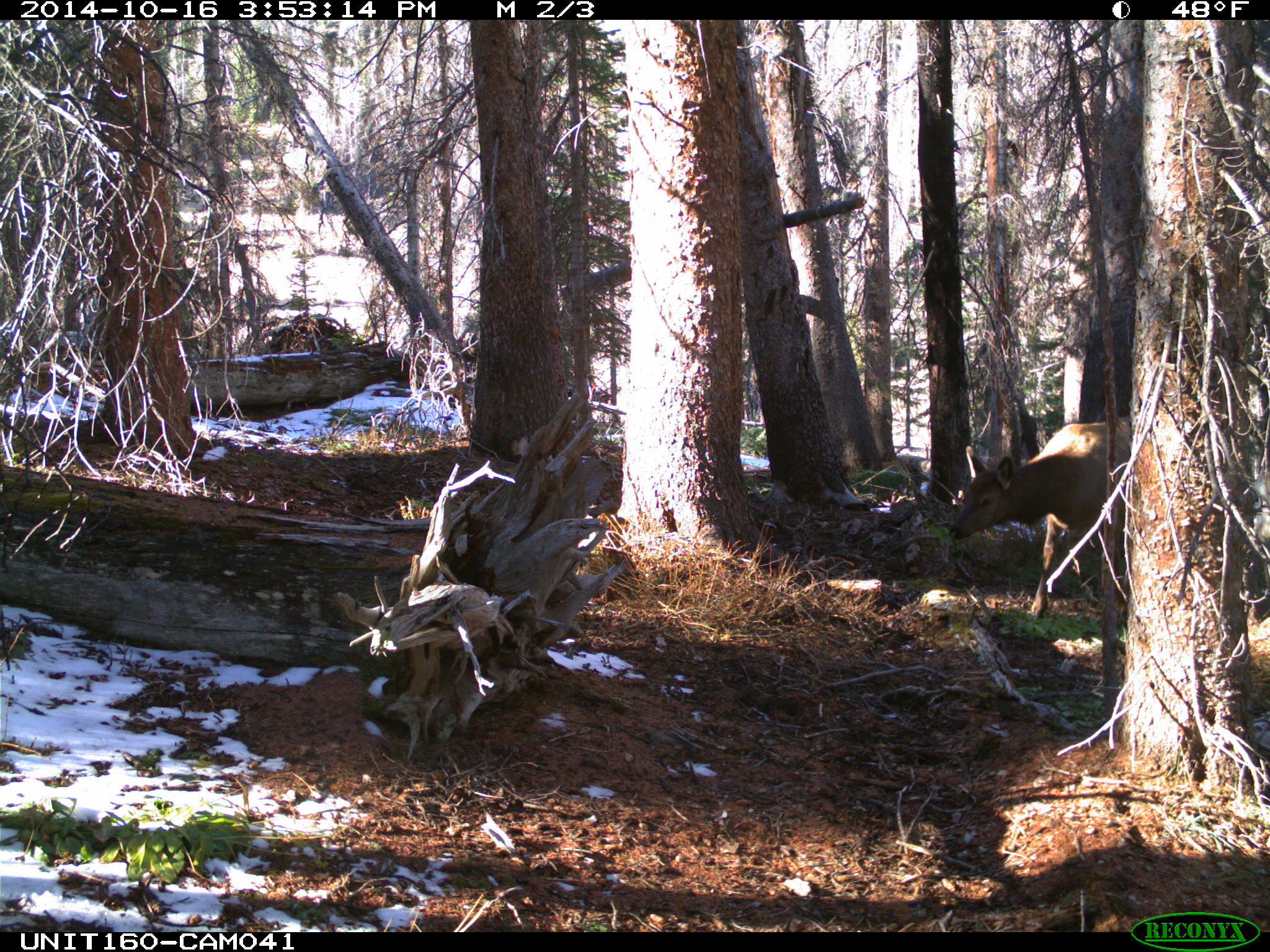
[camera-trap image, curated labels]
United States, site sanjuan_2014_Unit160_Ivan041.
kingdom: Animalia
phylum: Chordata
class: Mammalia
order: Artiodactyla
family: Cervidae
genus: Cervus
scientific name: Cervus elaphus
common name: red deer